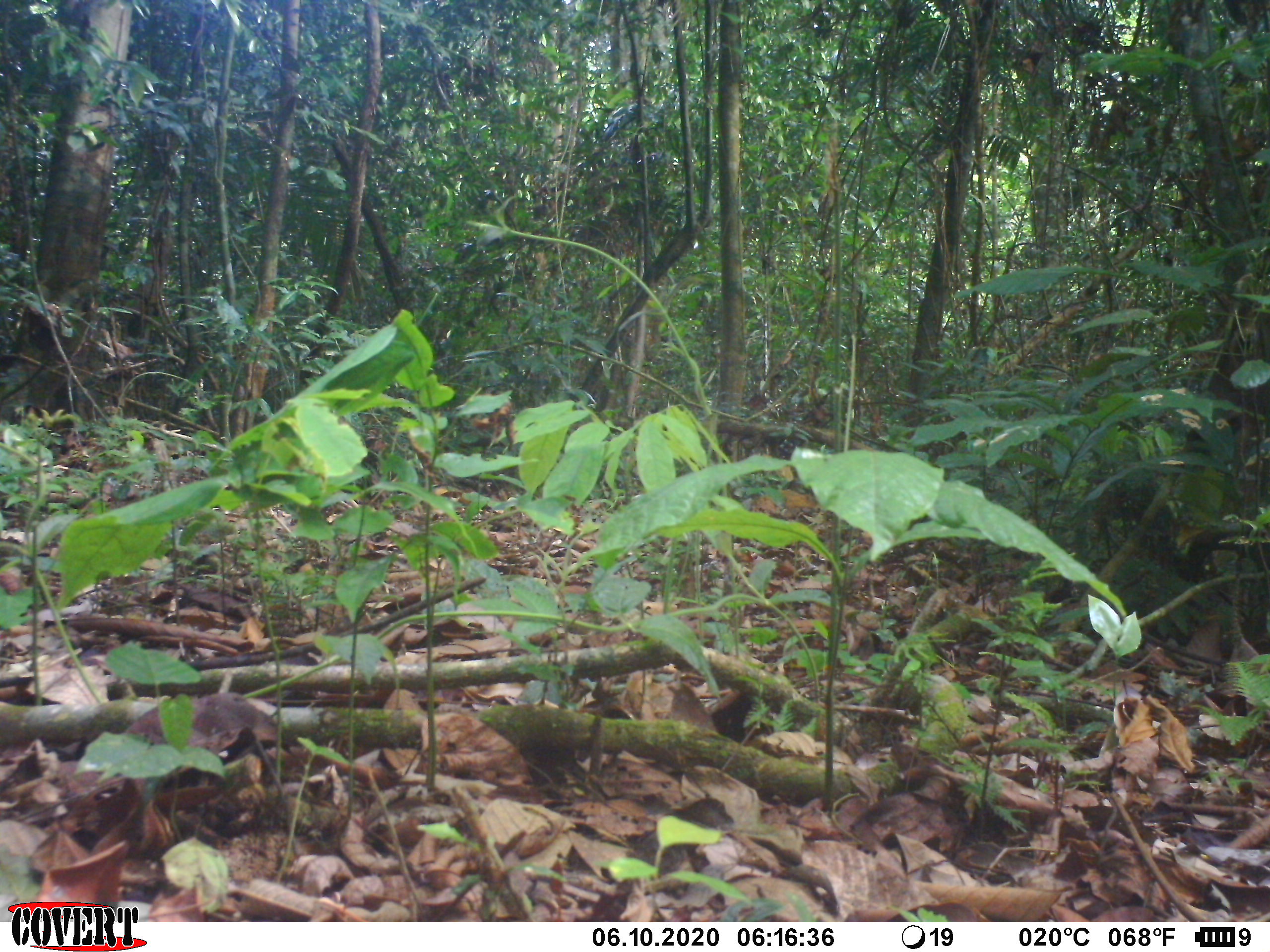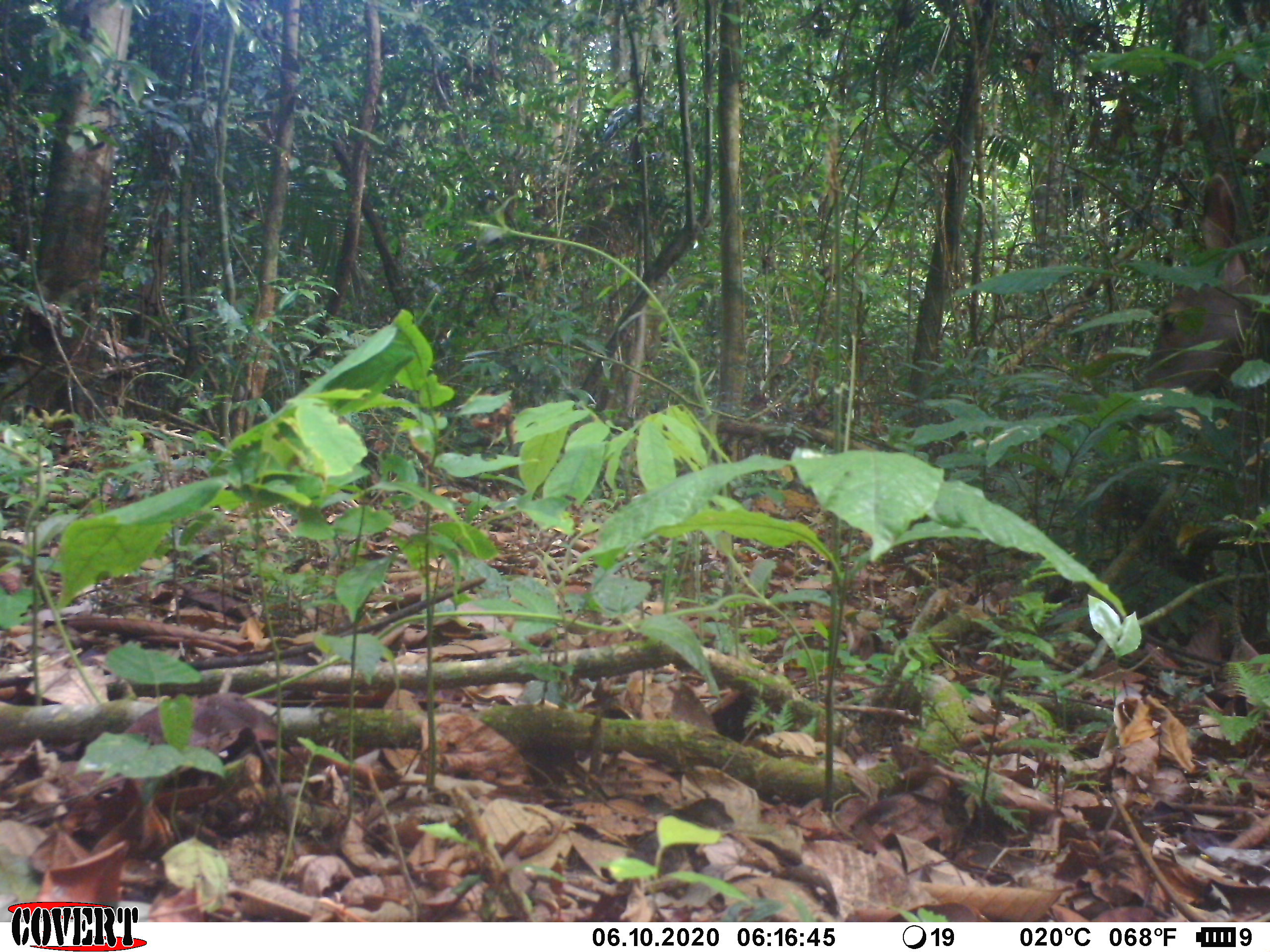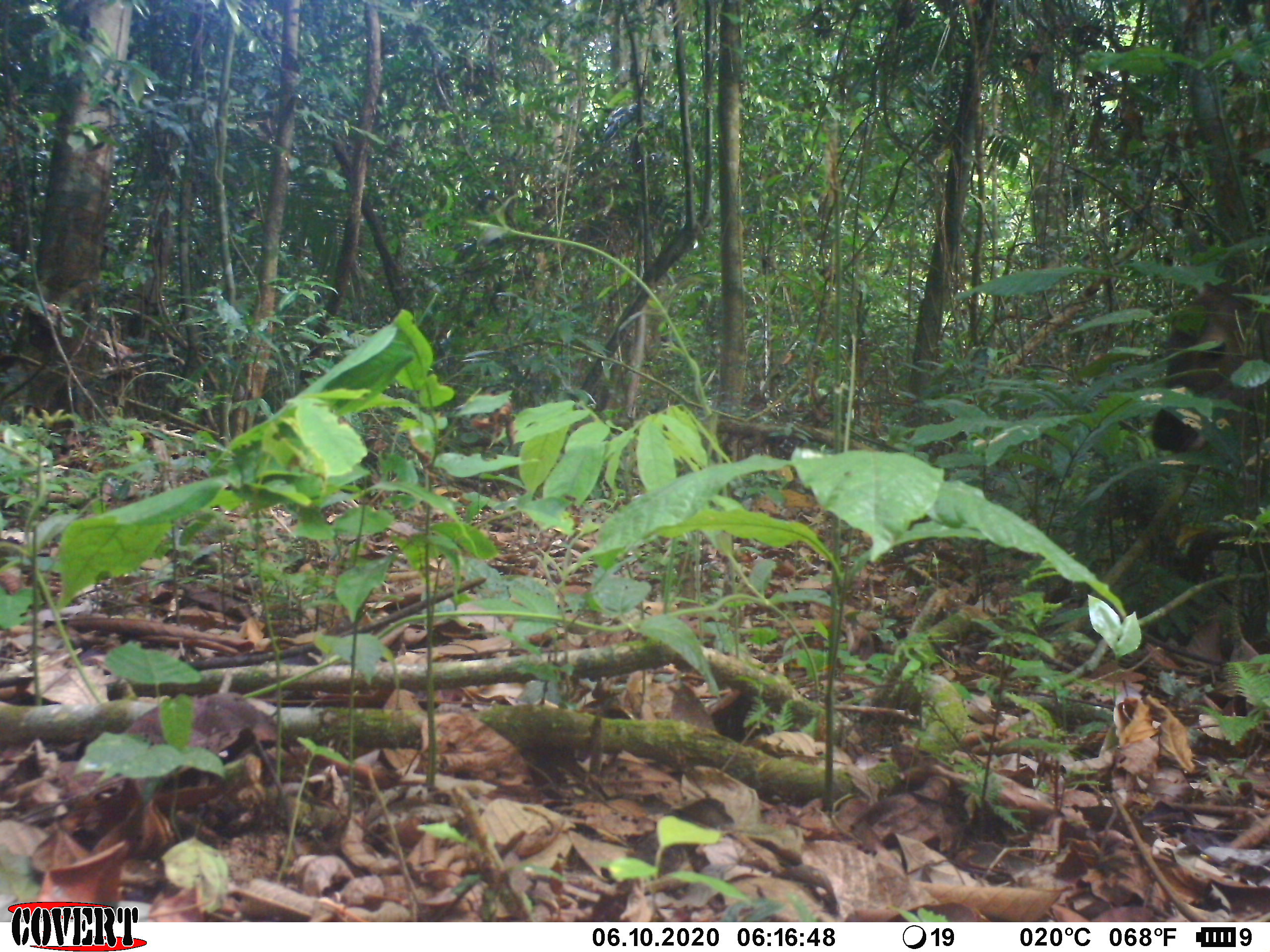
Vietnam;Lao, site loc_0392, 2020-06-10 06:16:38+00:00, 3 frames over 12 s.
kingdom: Animalia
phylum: Chordata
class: Mammalia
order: Artiodactyla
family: Cervidae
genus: Rusa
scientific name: Rusa unicolor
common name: sambar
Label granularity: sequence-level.